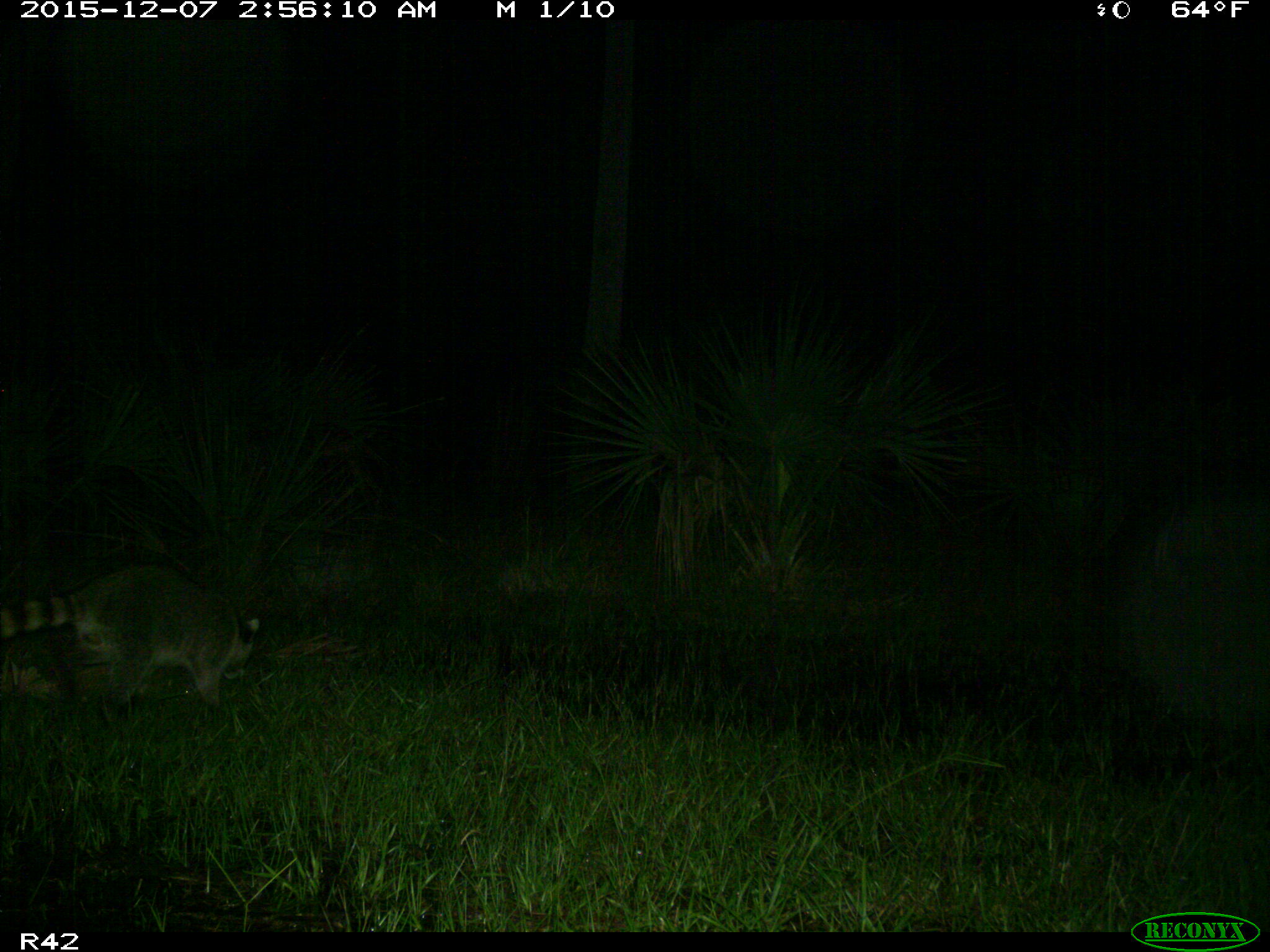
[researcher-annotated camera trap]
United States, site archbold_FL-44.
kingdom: Animalia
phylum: Chordata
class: Mammalia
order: Carnivora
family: Procyonidae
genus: Procyon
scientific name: Procyon lotor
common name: common raccoon